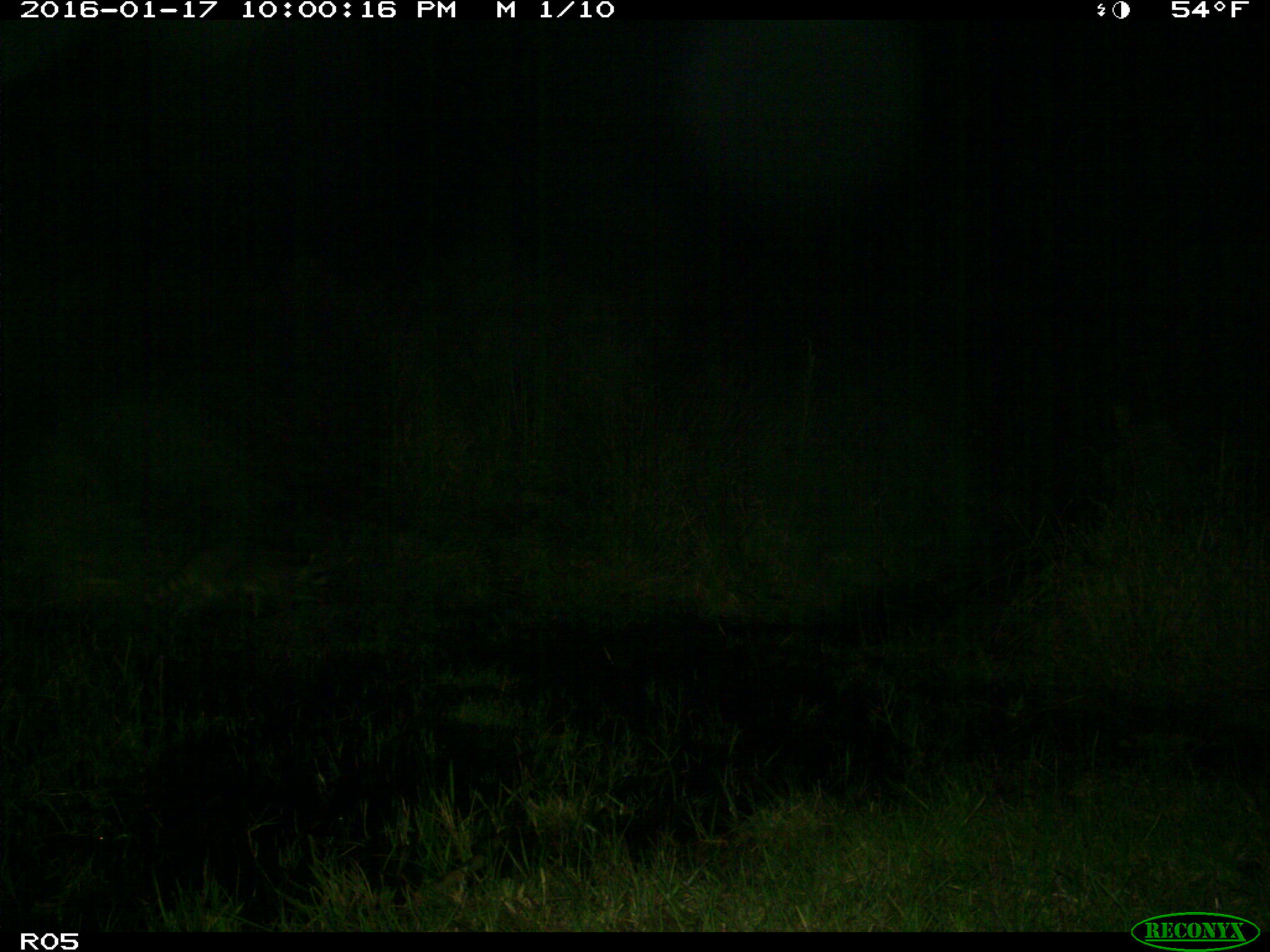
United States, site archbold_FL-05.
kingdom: Animalia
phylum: Chordata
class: Mammalia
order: Carnivora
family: Procyonidae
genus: Procyon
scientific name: Procyon lotor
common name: common raccoon